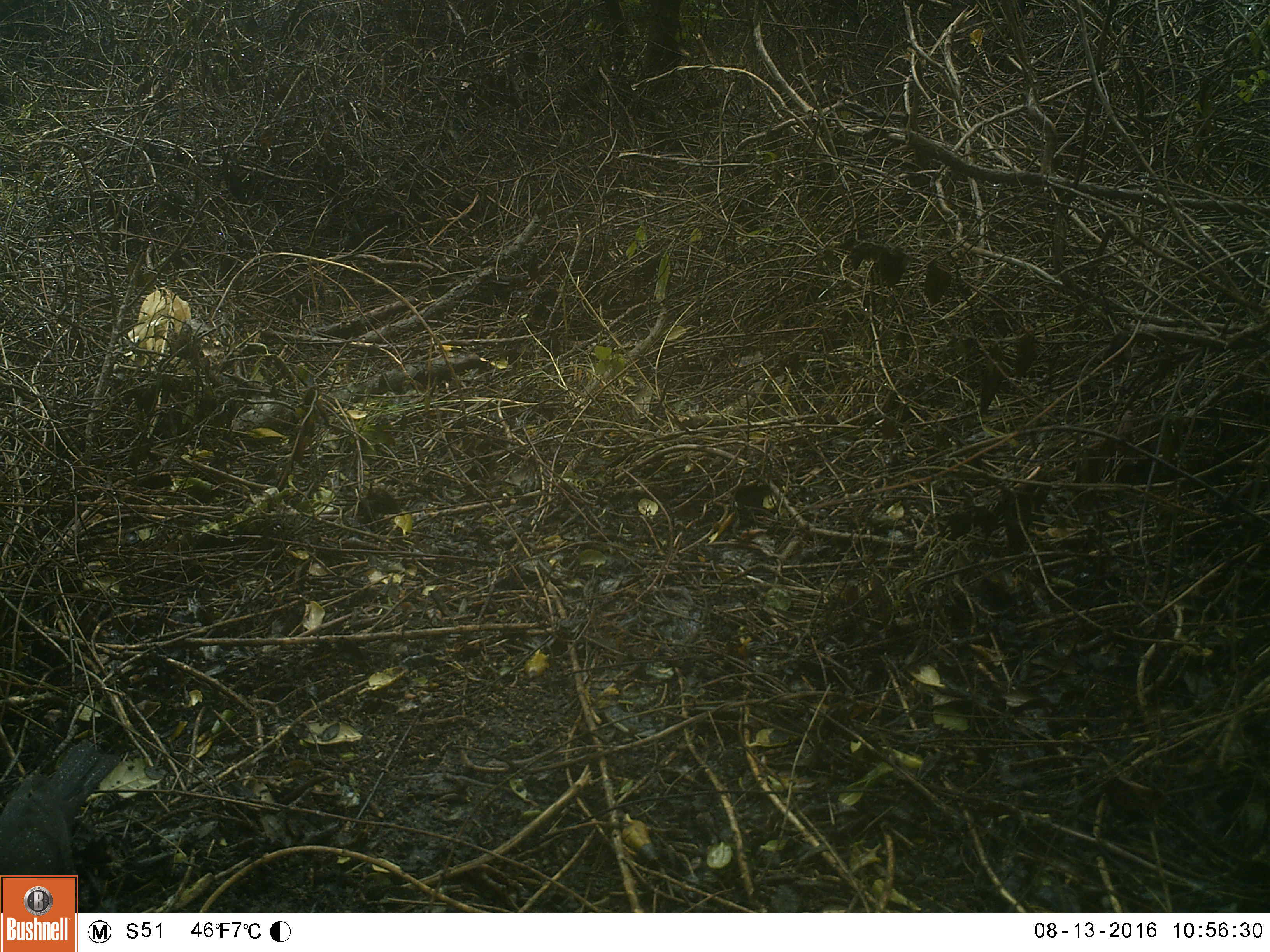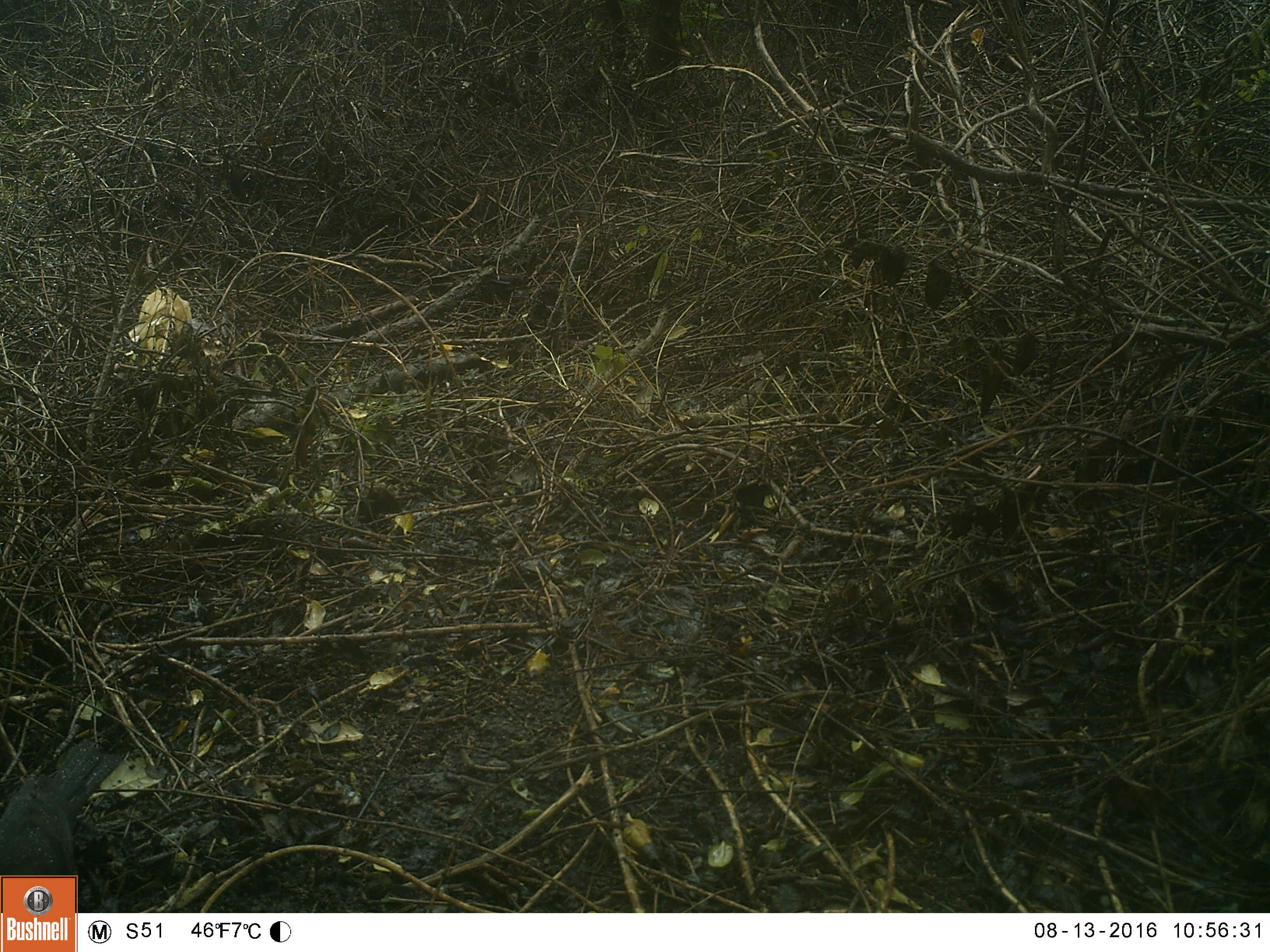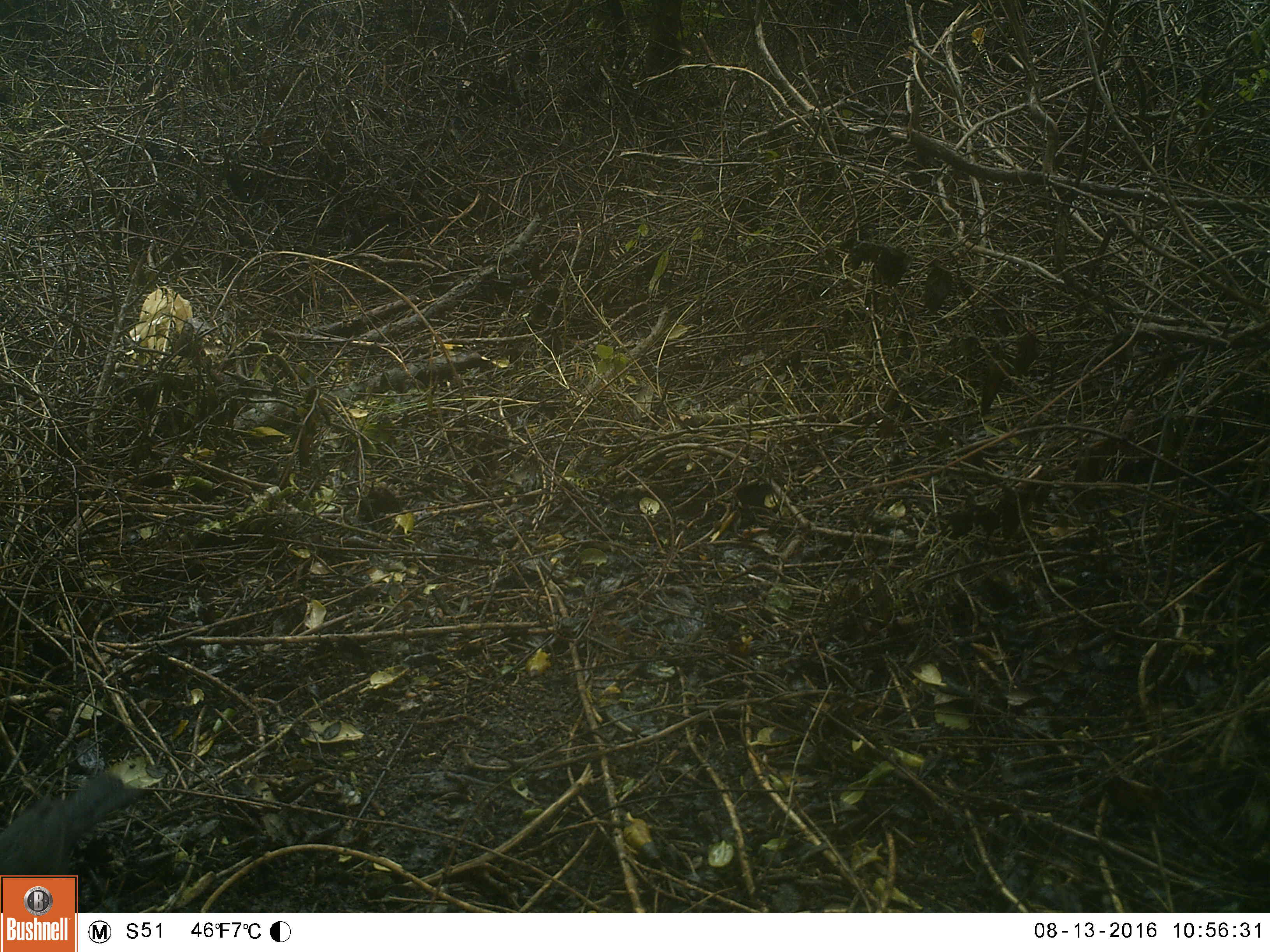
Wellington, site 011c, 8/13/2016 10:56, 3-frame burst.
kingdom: Animalia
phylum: Chordata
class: Aves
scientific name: Aves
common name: bird